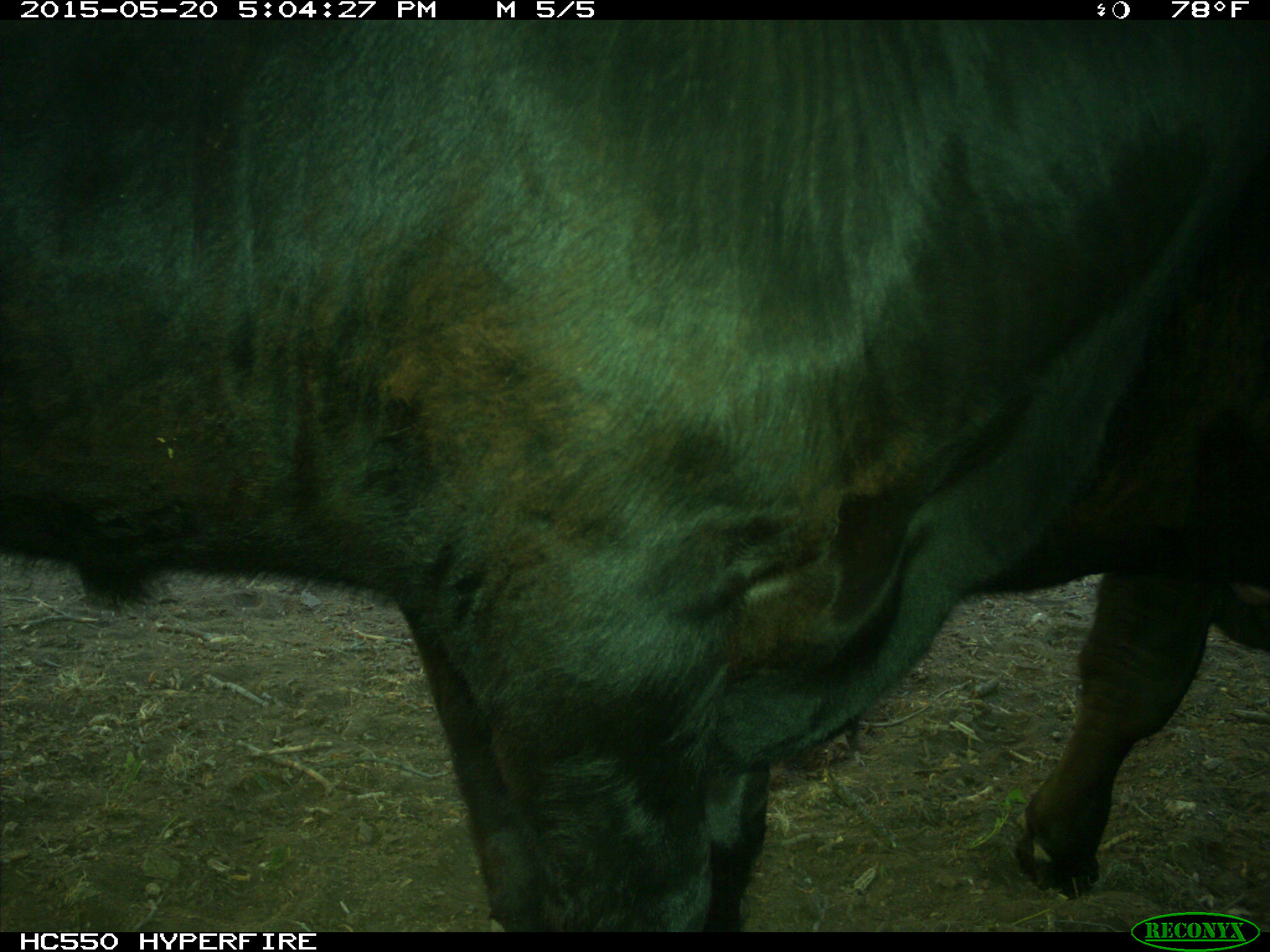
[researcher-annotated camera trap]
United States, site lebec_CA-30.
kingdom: Animalia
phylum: Chordata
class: Mammalia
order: Artiodactyla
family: Bovidae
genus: Bos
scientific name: Bos taurus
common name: domestic cow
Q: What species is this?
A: Bos taurus (domestic cow).